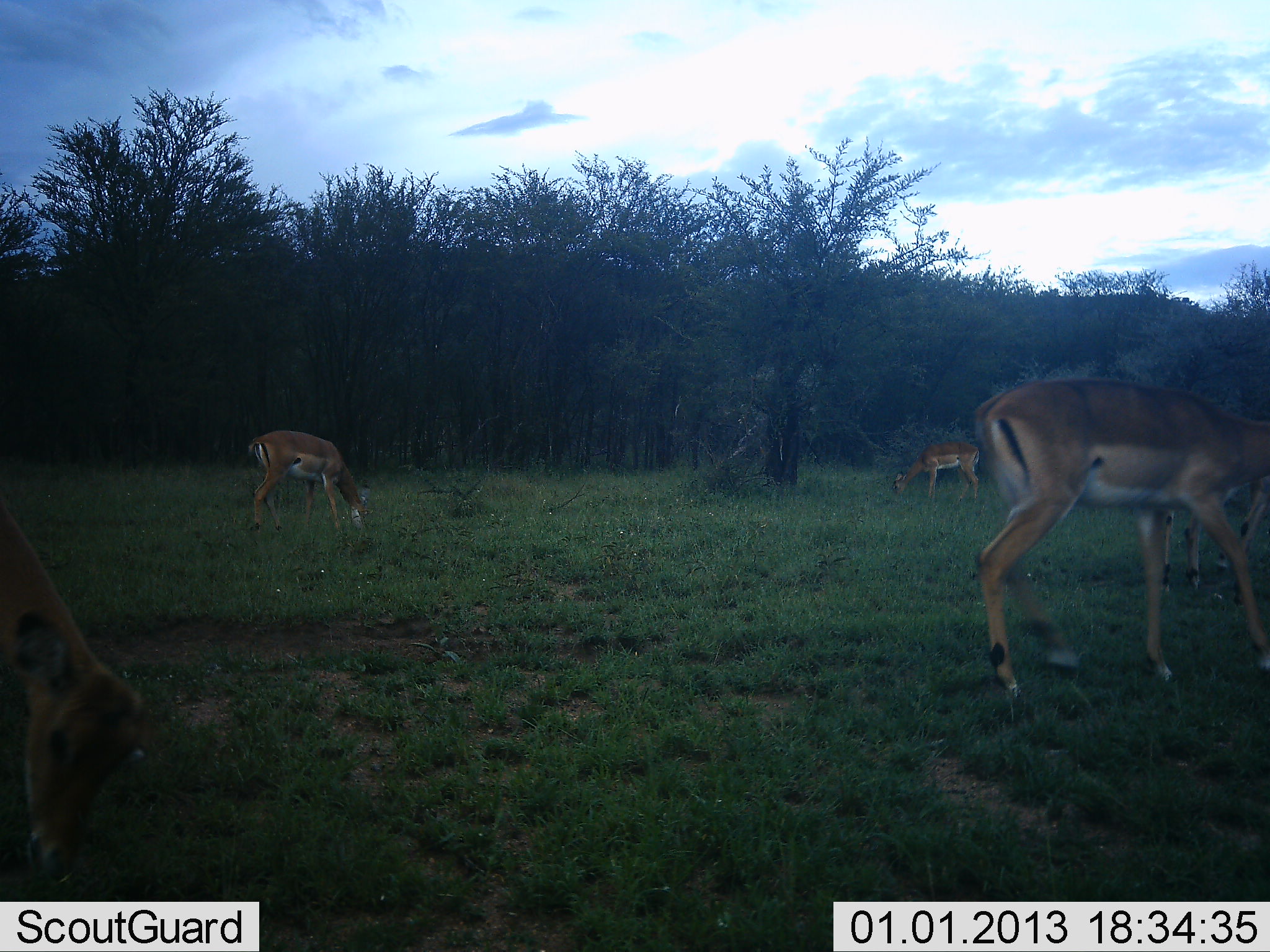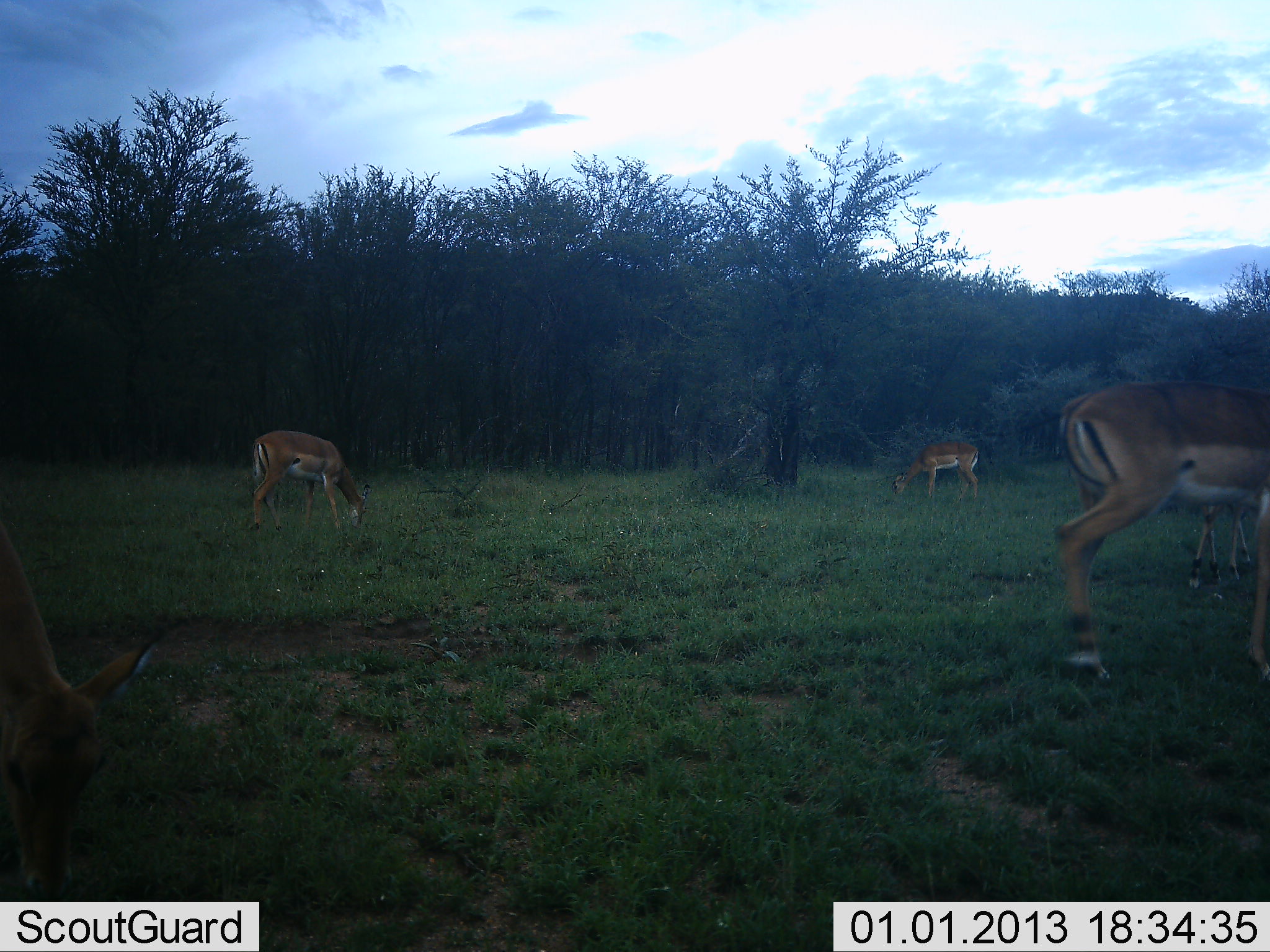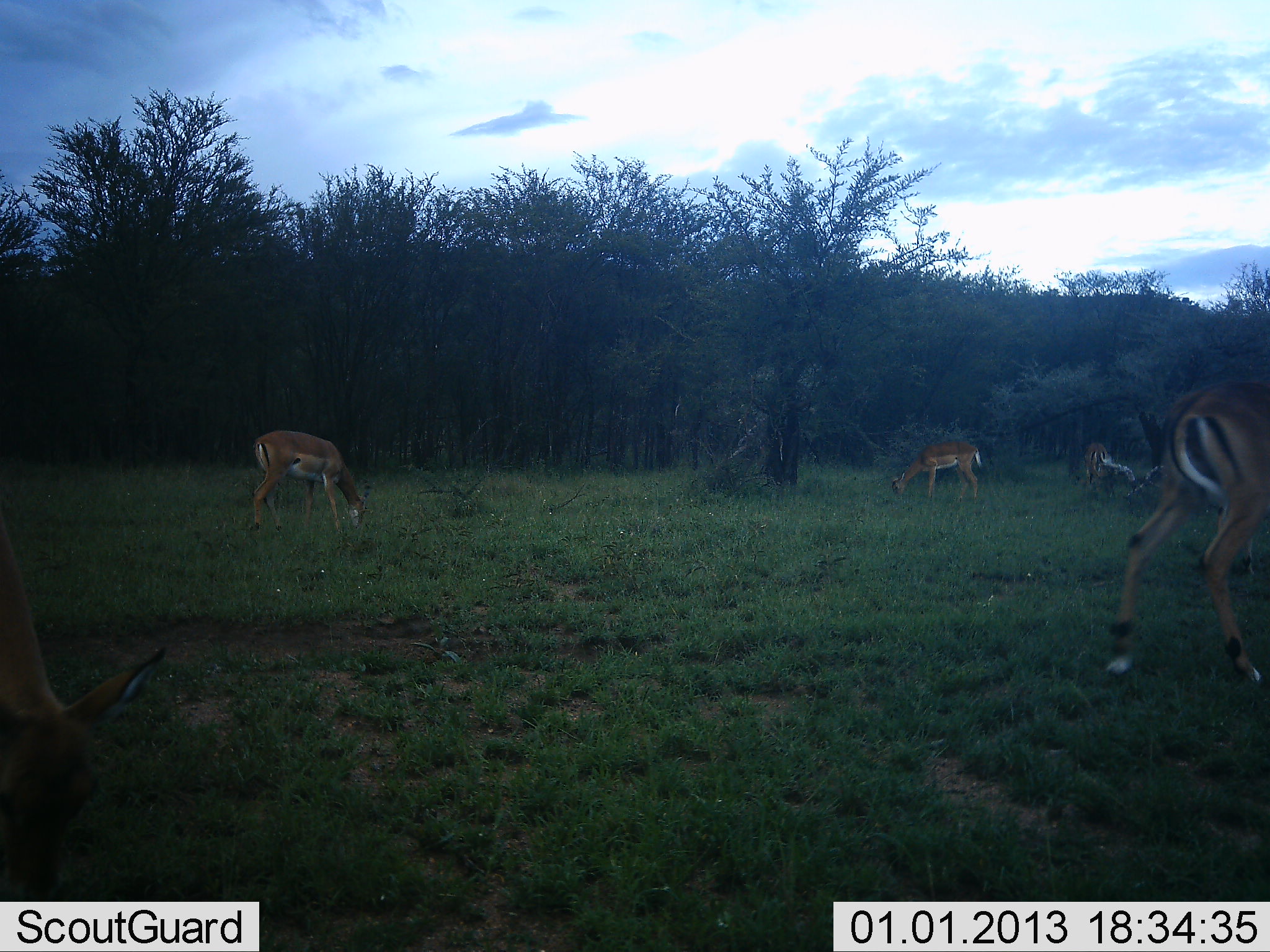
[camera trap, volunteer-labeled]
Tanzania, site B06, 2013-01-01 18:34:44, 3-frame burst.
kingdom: Animalia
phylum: Chordata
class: Mammalia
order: Artiodactyla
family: Bovidae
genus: Aepyceros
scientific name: Aepyceros melampus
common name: impala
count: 5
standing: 24%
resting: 0%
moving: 65%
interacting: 0%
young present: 6%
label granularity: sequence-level